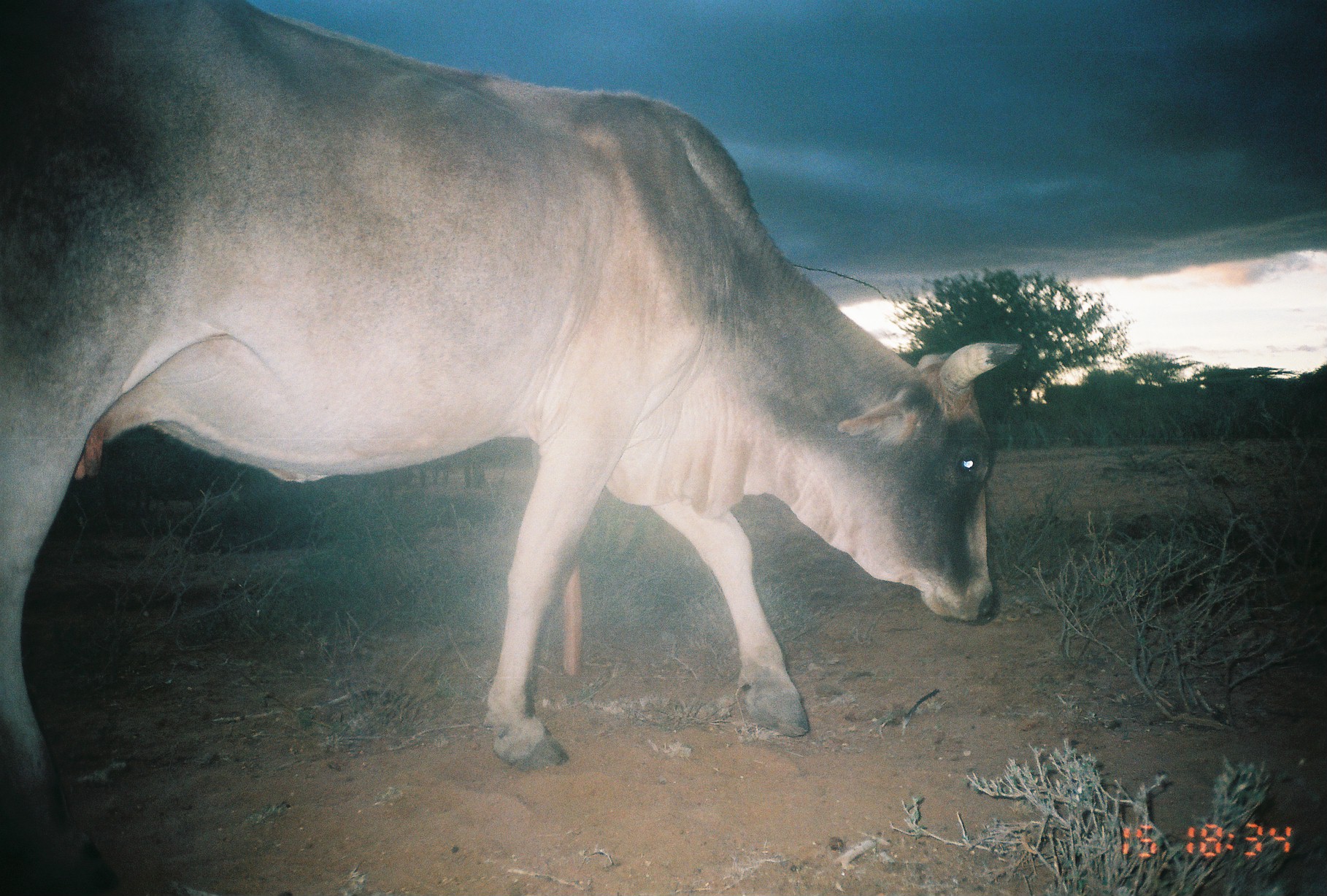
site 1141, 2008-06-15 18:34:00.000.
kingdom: Animalia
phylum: Chordata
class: Mammalia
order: Artiodactyla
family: Bovidae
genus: Bos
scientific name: Bos taurus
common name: domestic cattle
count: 1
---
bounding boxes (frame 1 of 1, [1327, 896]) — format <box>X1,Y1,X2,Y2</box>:
bos taurus: <box>2,0,1023,856</box>